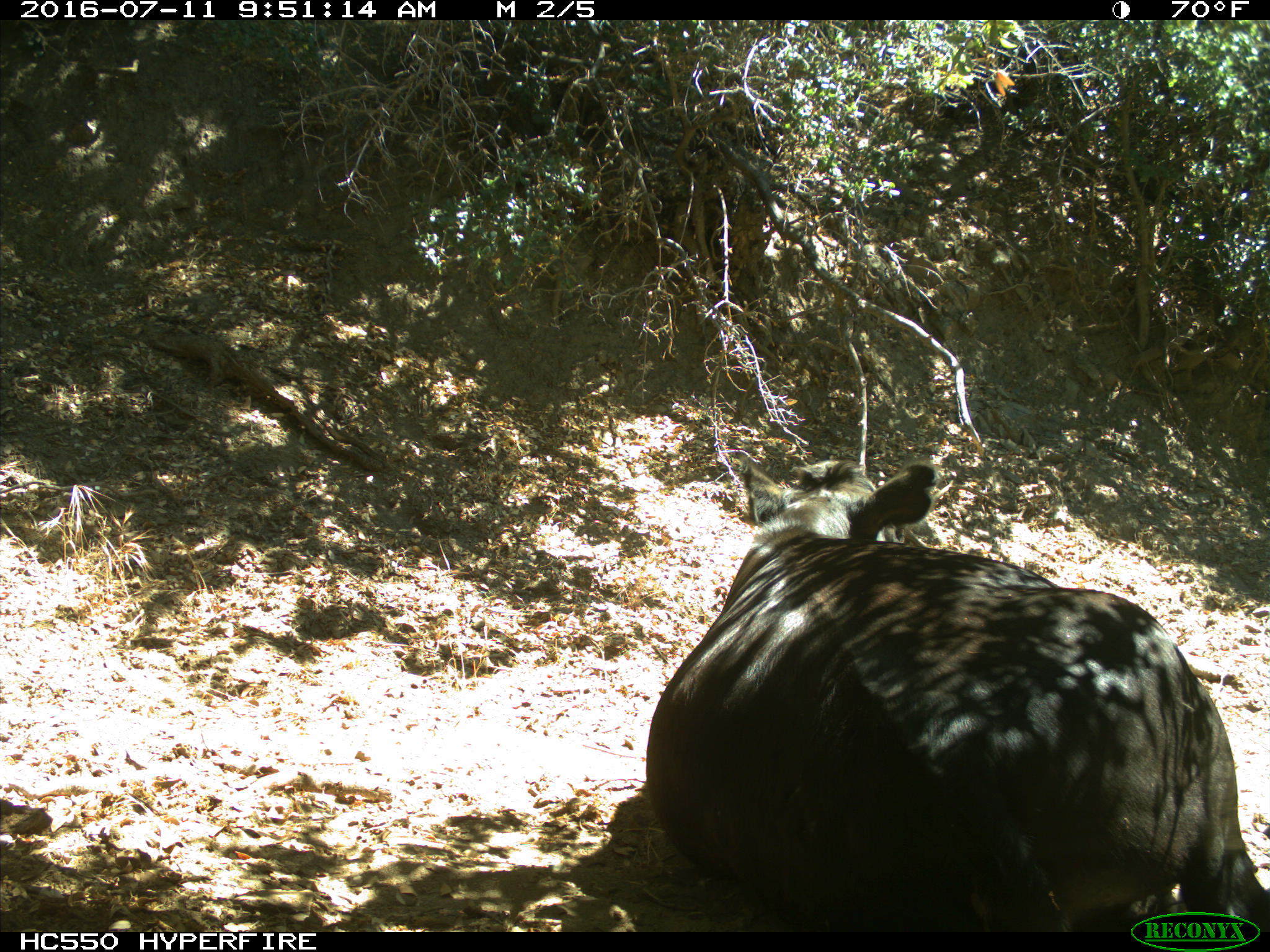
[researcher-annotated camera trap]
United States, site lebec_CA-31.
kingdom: Animalia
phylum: Chordata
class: Mammalia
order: Artiodactyla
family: Bovidae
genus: Bos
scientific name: Bos taurus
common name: domestic cow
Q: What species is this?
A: Bos taurus (domestic cow).